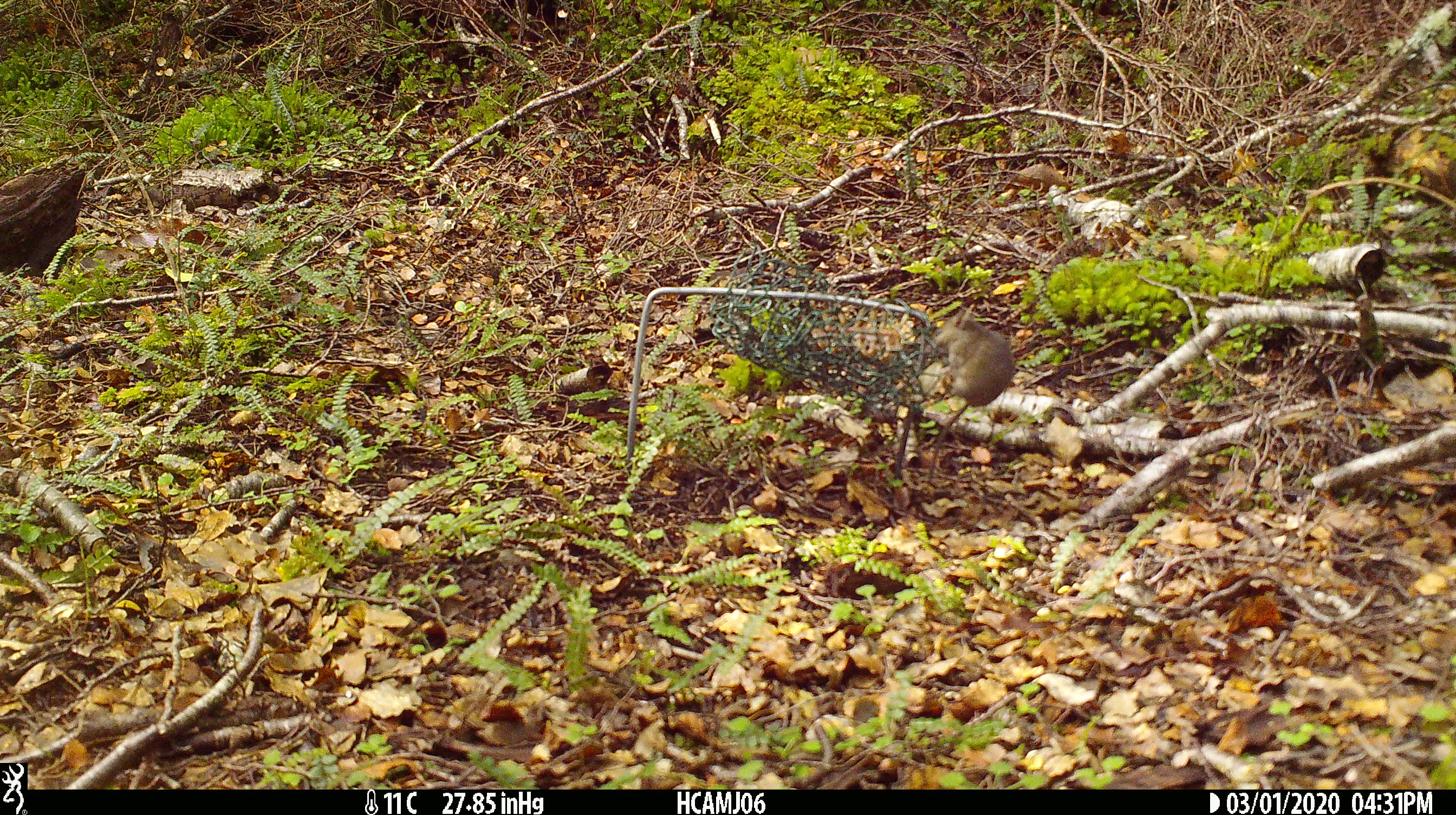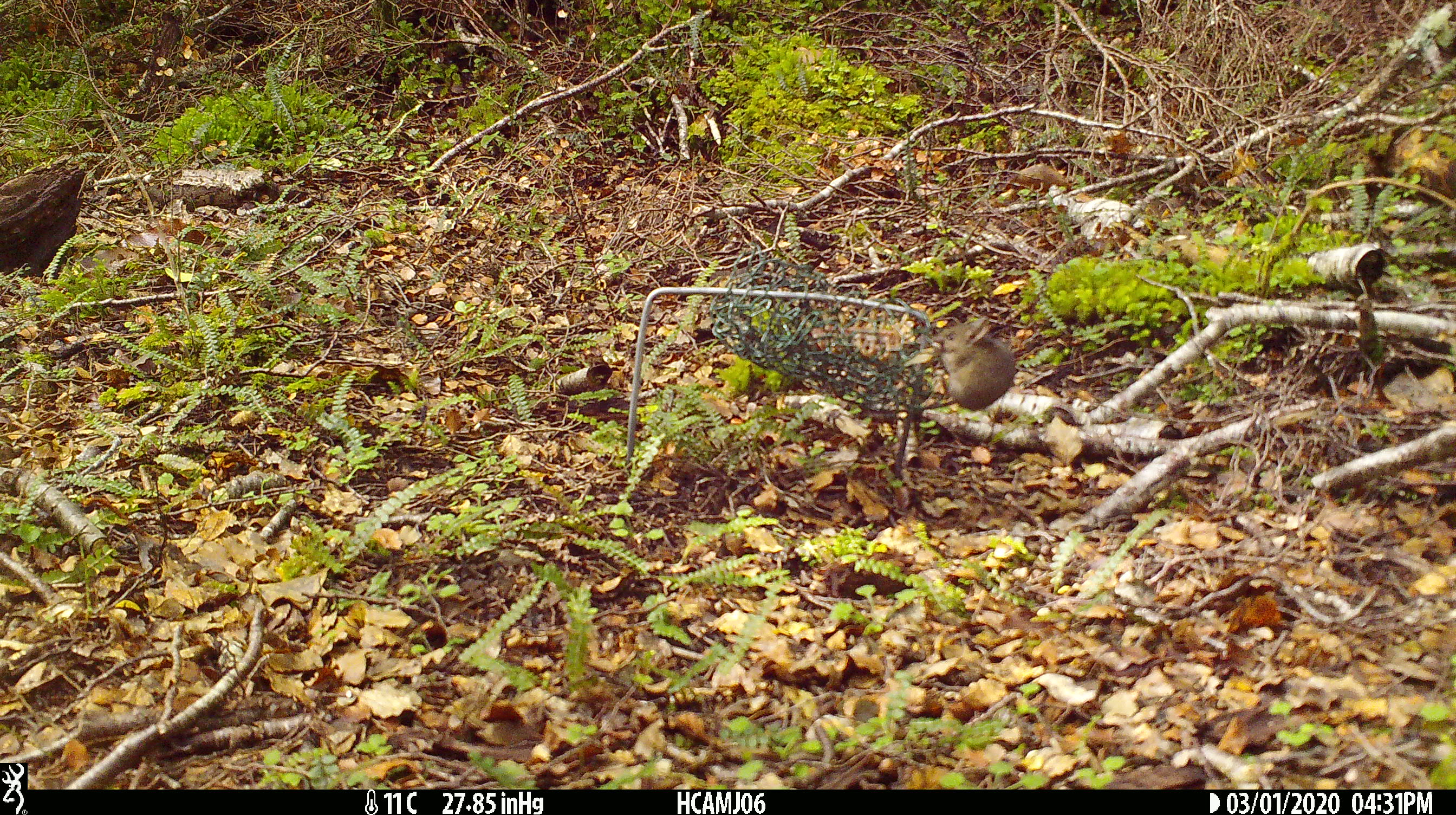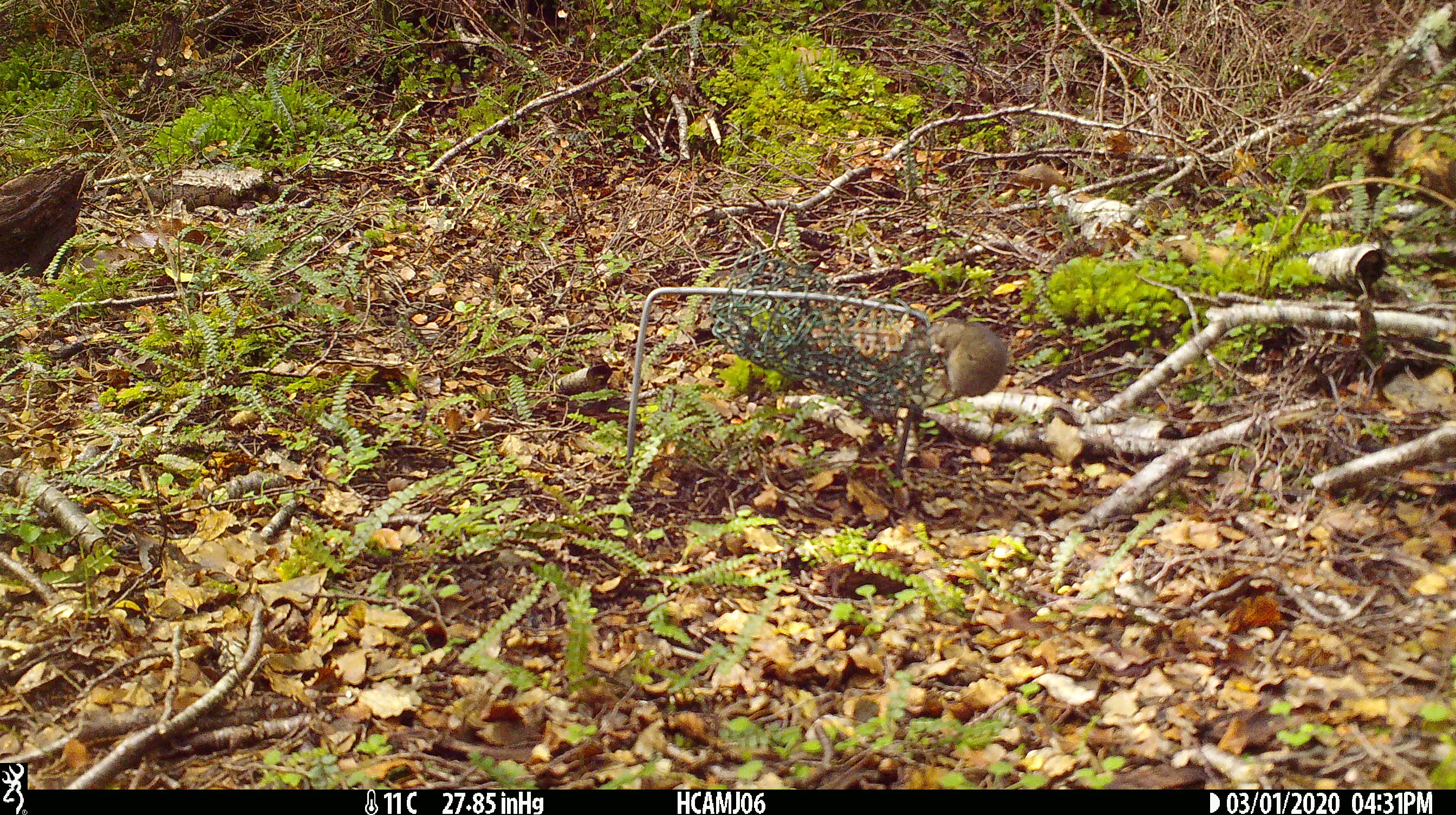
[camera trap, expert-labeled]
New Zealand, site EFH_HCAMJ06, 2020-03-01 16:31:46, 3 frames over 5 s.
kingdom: Animalia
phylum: Chordata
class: Mammalia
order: Rodentia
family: Muridae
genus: Mus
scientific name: Mus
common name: mouse